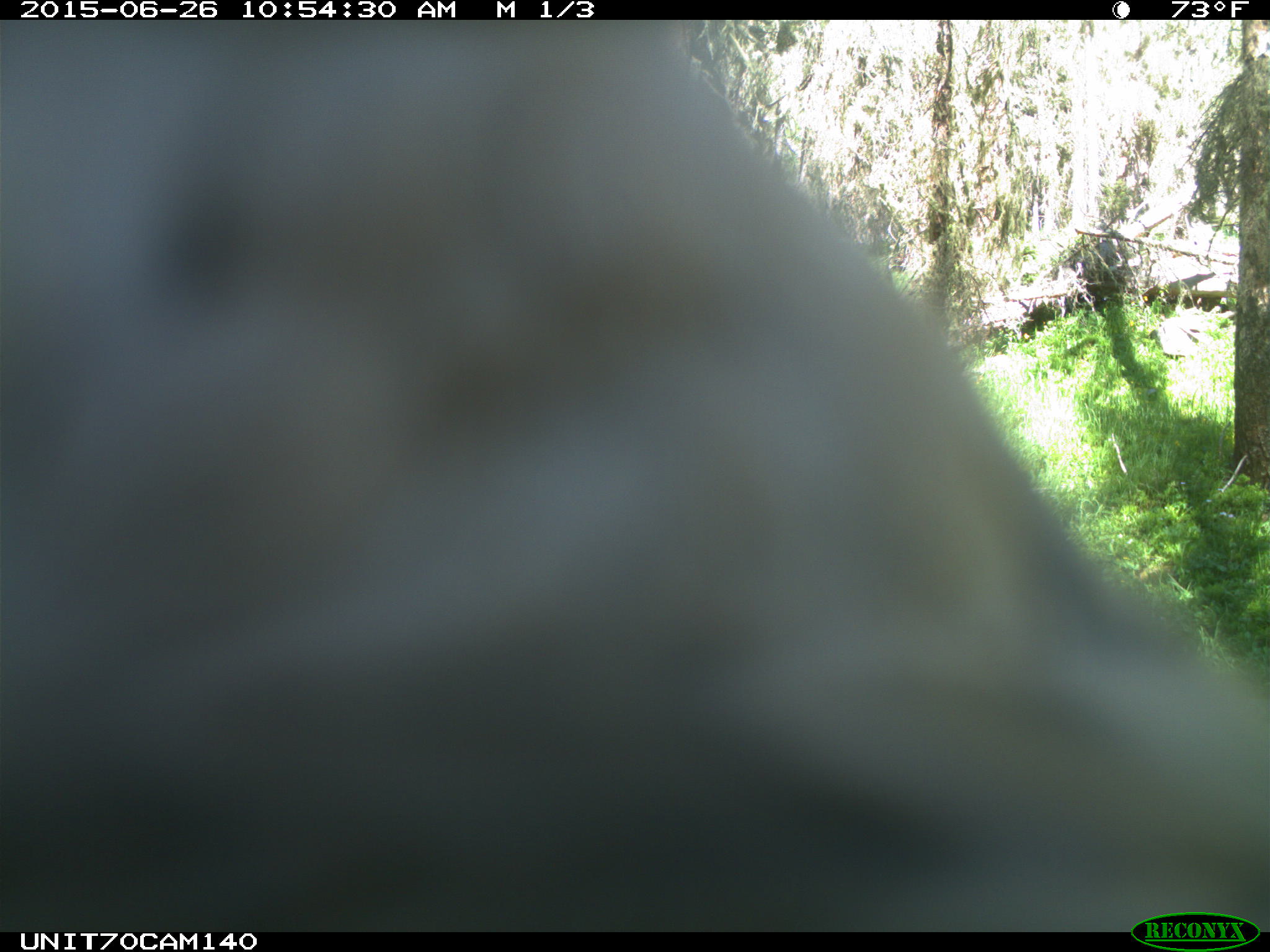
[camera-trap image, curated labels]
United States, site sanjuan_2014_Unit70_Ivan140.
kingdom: Animalia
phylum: Chordata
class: Aves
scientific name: Aves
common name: birds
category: unidentified bird